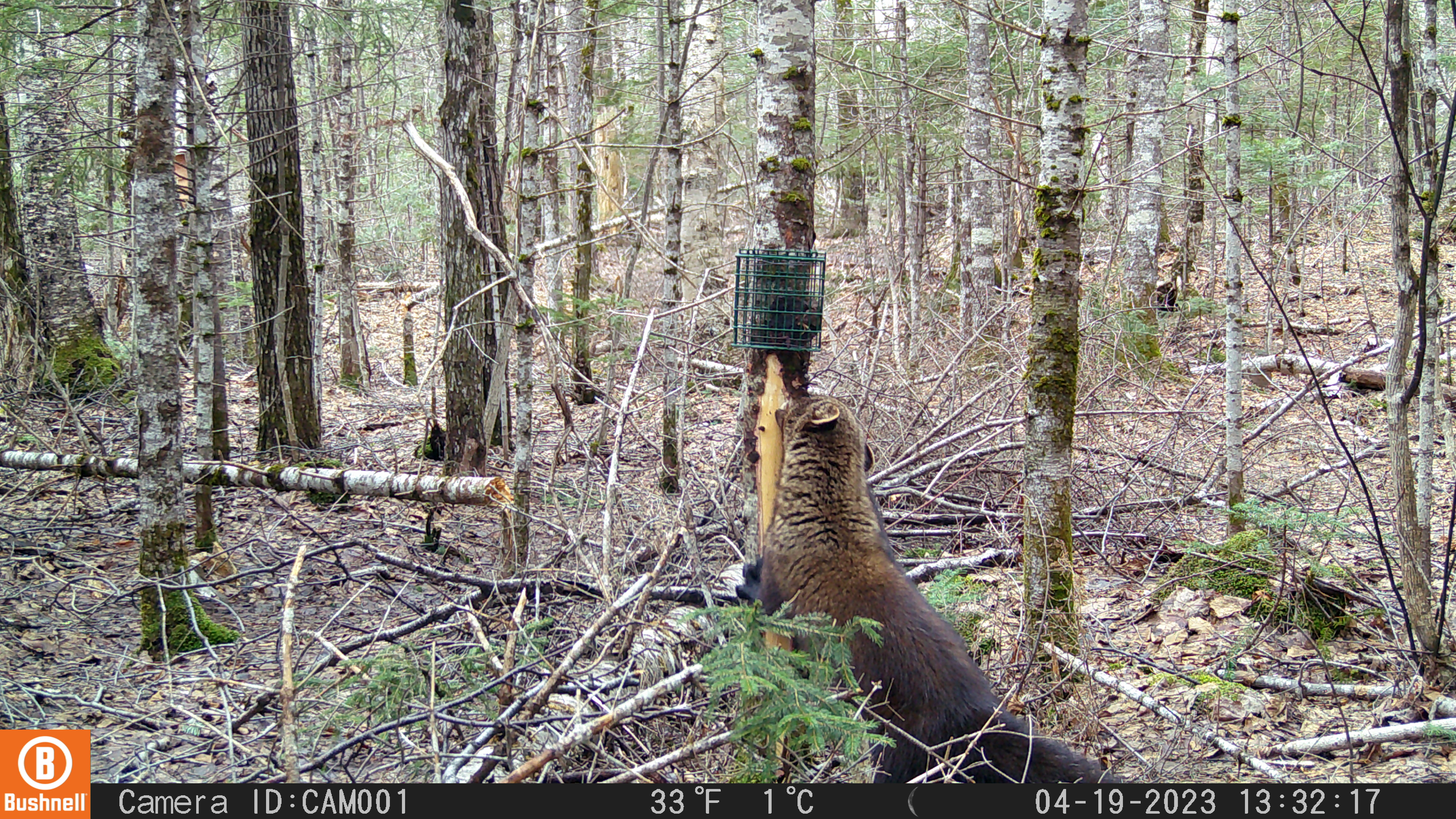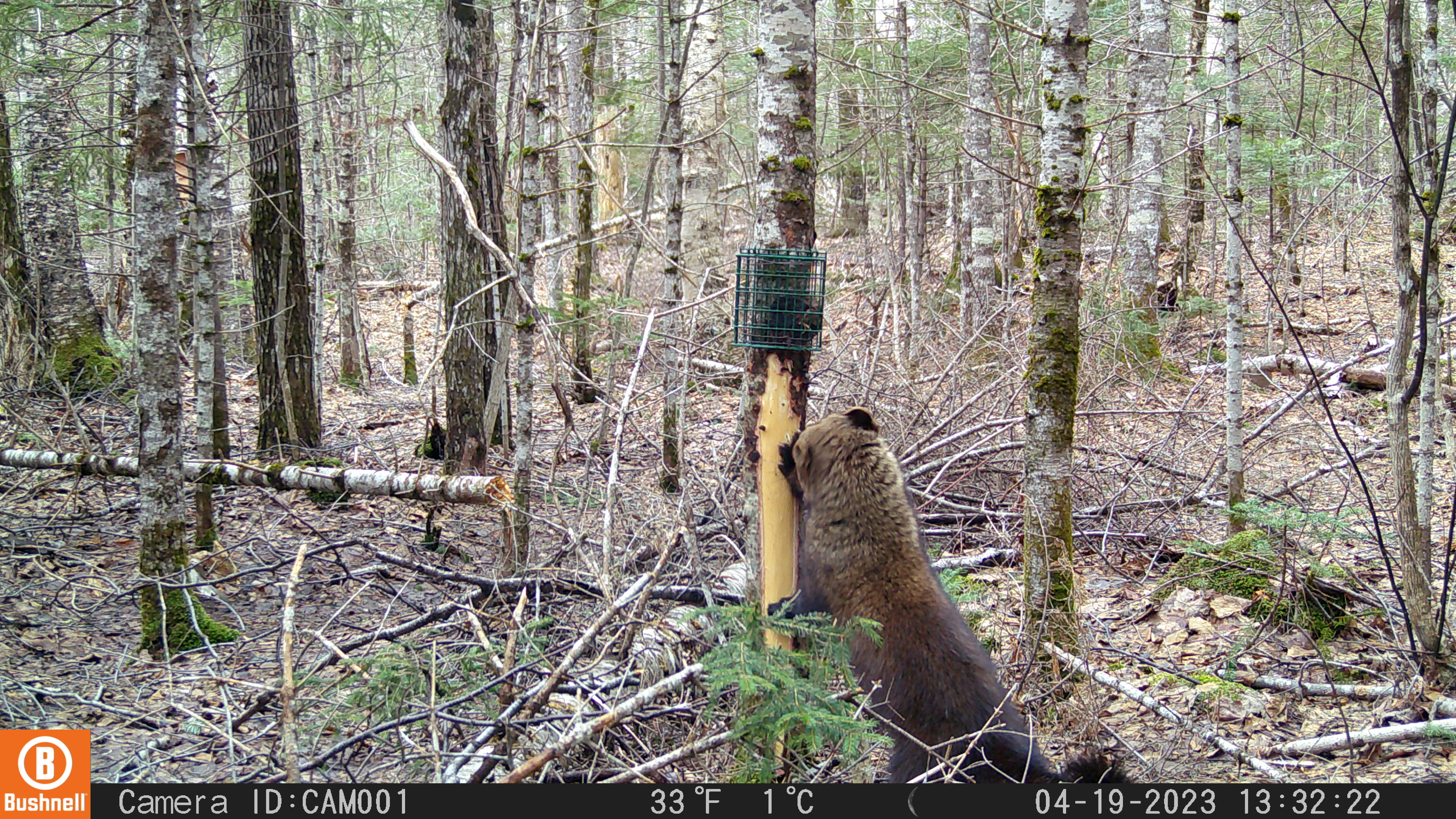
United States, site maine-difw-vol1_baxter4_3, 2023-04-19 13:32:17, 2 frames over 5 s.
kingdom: Animalia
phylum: Chordata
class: Mammalia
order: Carnivora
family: Mustelidae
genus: Pekania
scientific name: Pekania pennanti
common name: fisher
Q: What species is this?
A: Fisher (Pekania pennanti).